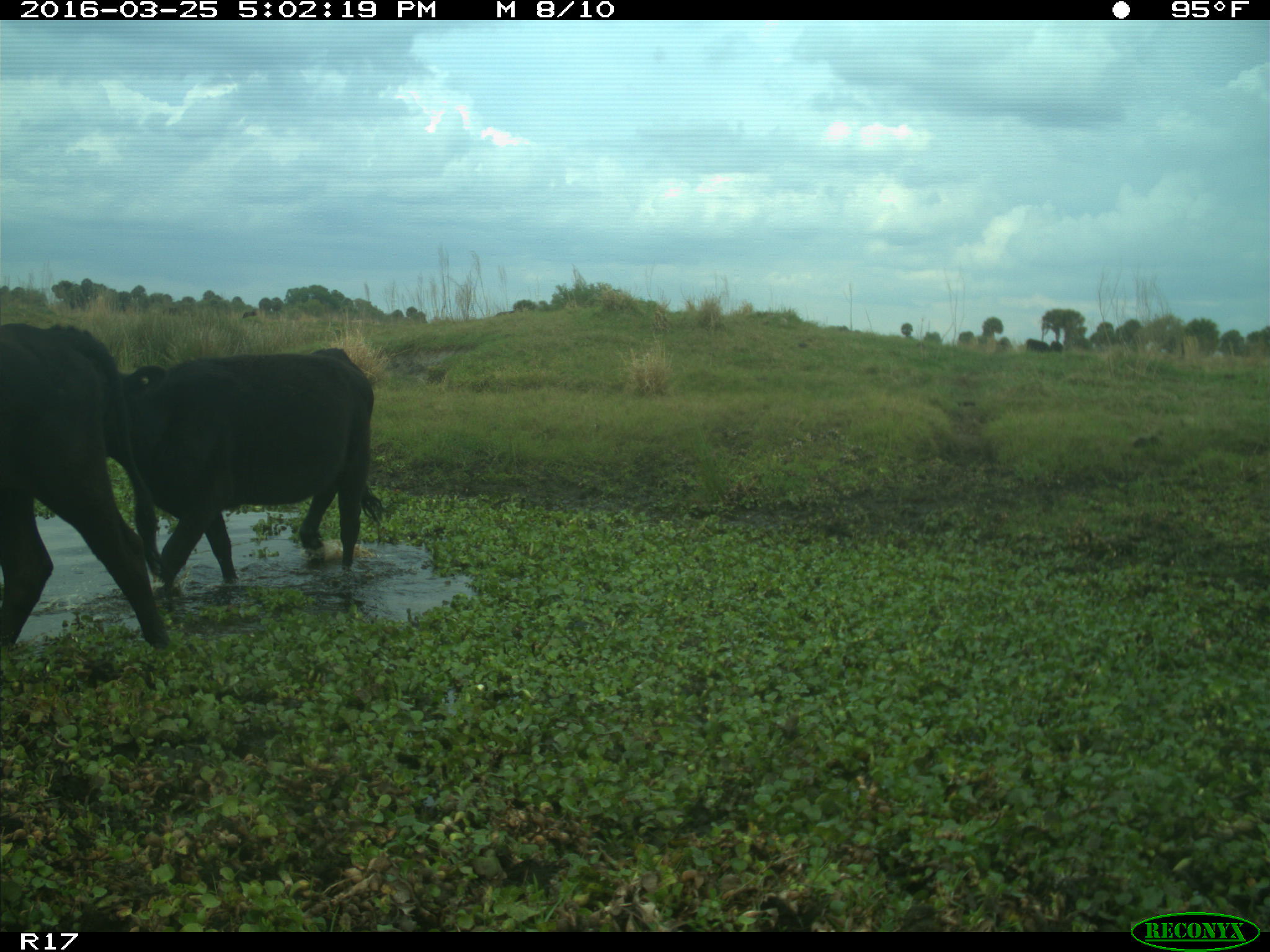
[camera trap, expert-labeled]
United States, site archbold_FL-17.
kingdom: Animalia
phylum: Chordata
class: Mammalia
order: Artiodactyla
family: Bovidae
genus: Bos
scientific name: Bos taurus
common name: domestic cow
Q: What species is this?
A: Bos taurus (domestic cow).